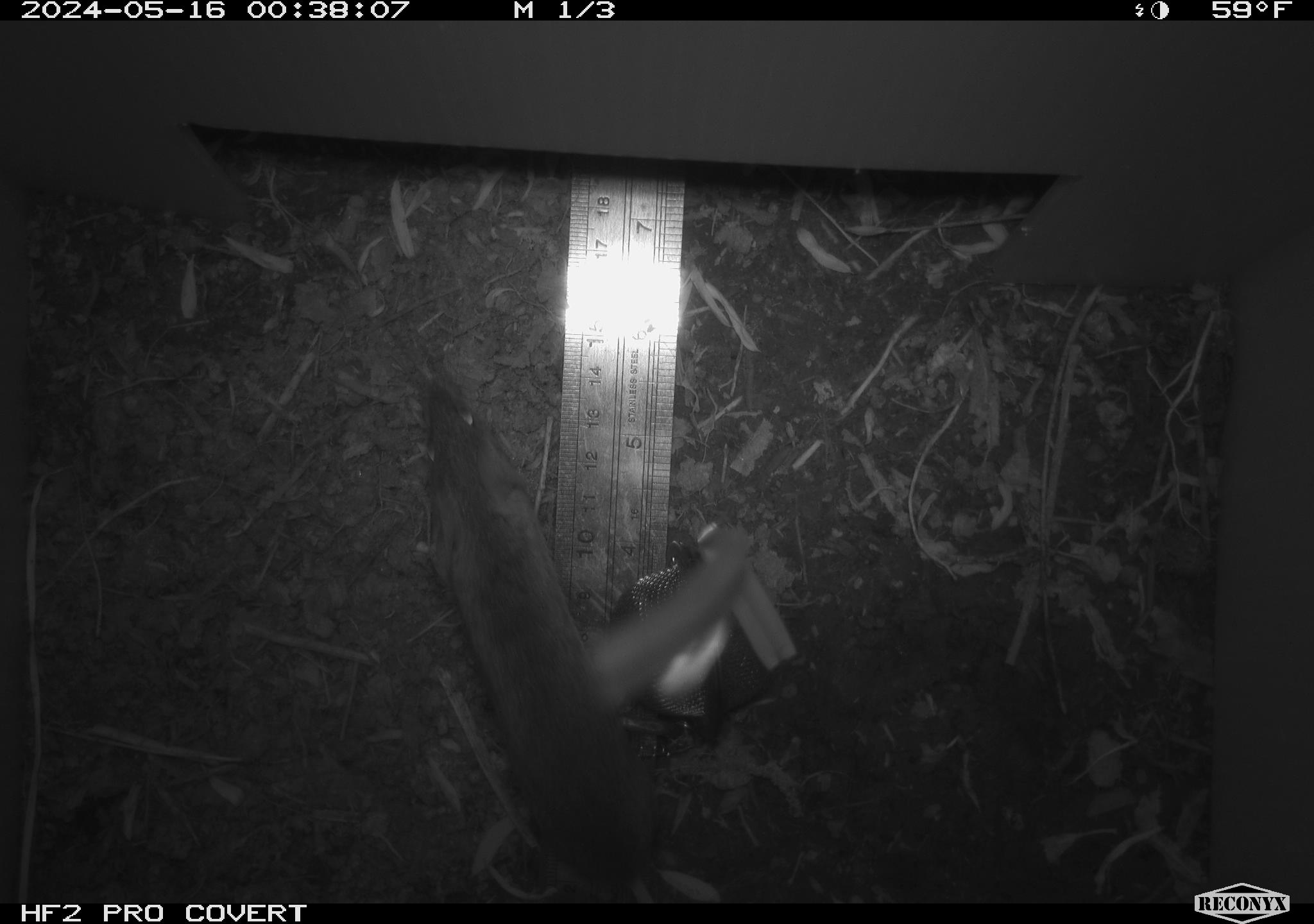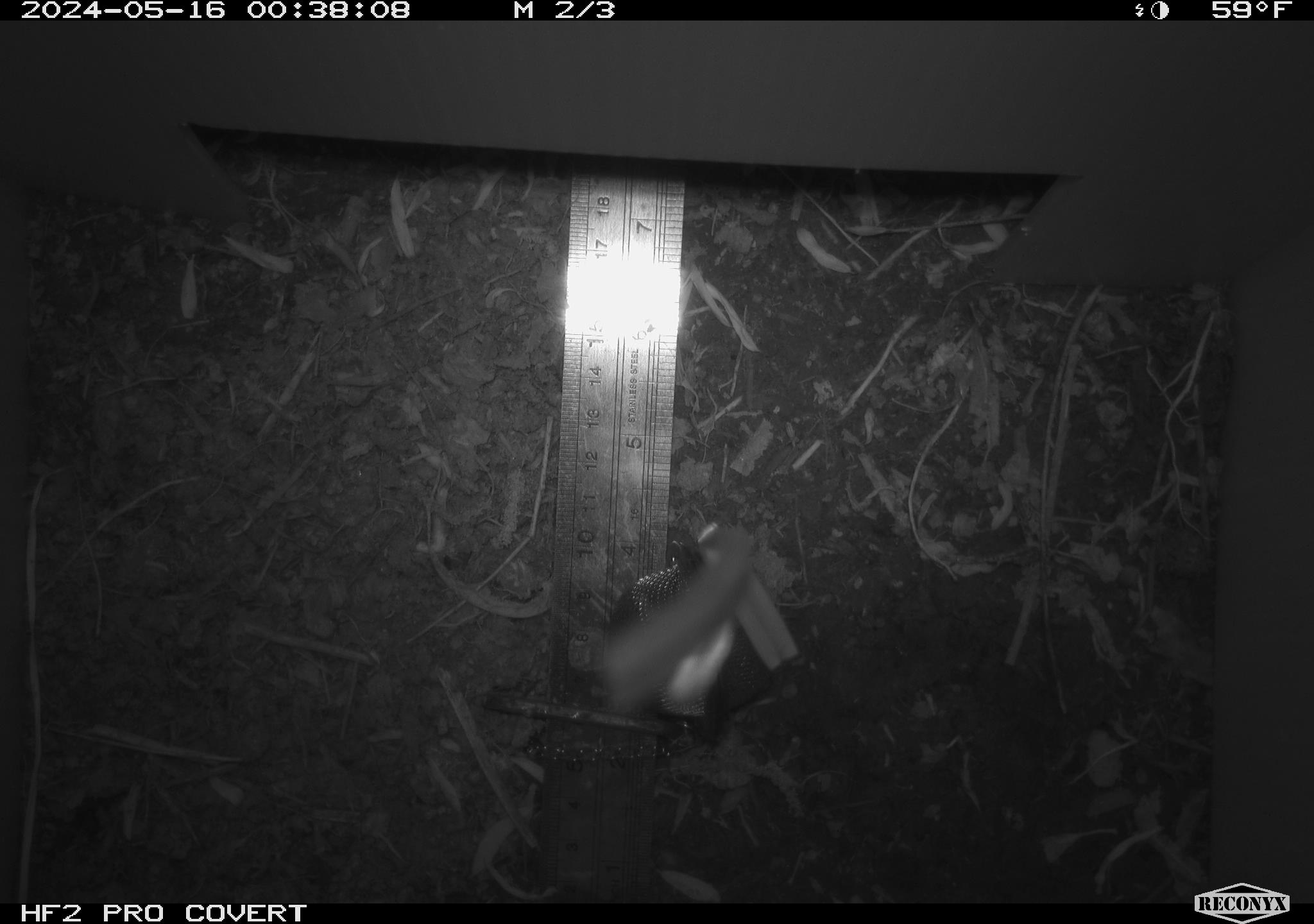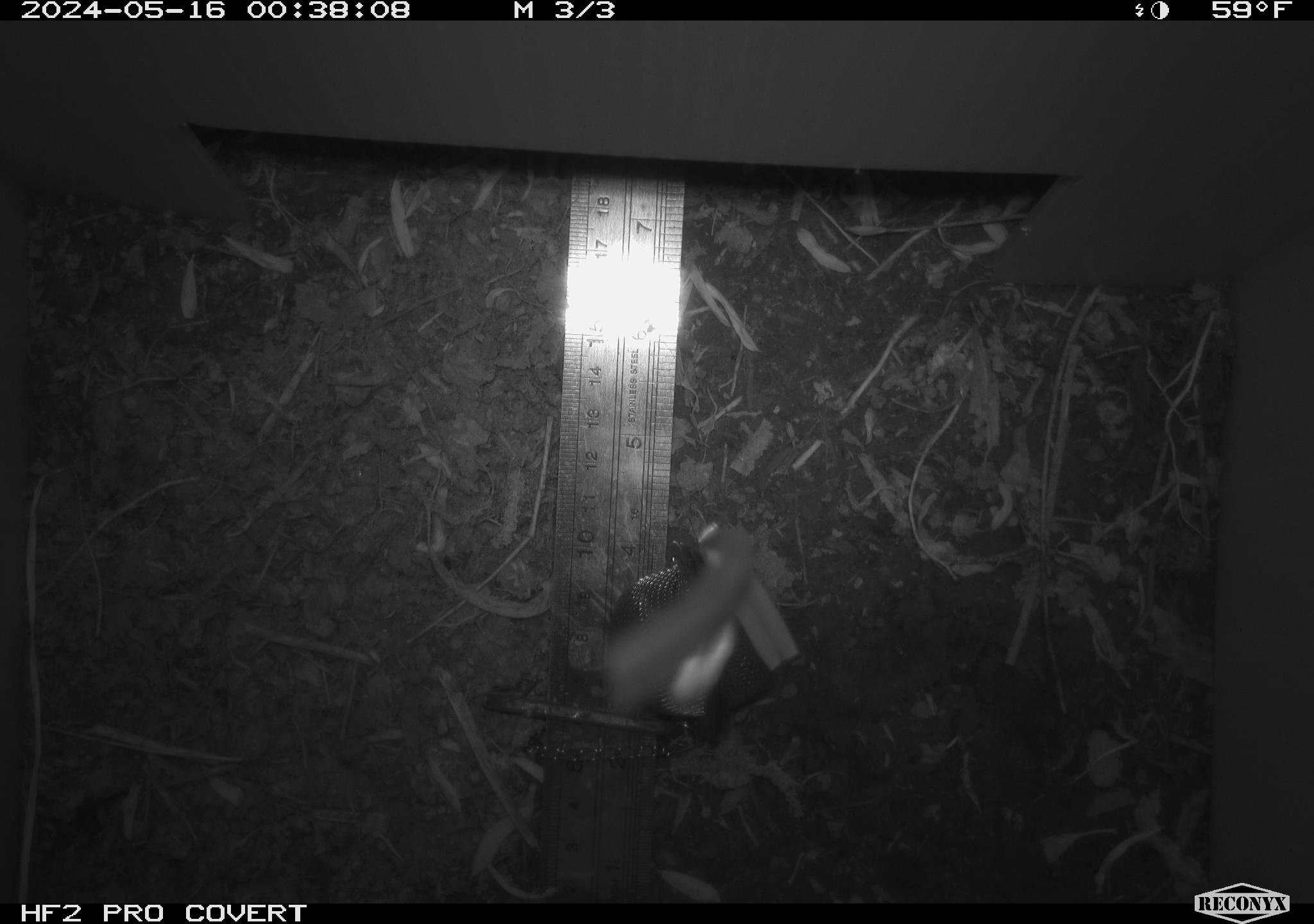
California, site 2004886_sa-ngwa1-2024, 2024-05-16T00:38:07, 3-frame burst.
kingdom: Animalia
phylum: Chordata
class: Mammalia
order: Rodentia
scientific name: Rodentia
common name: mouse species